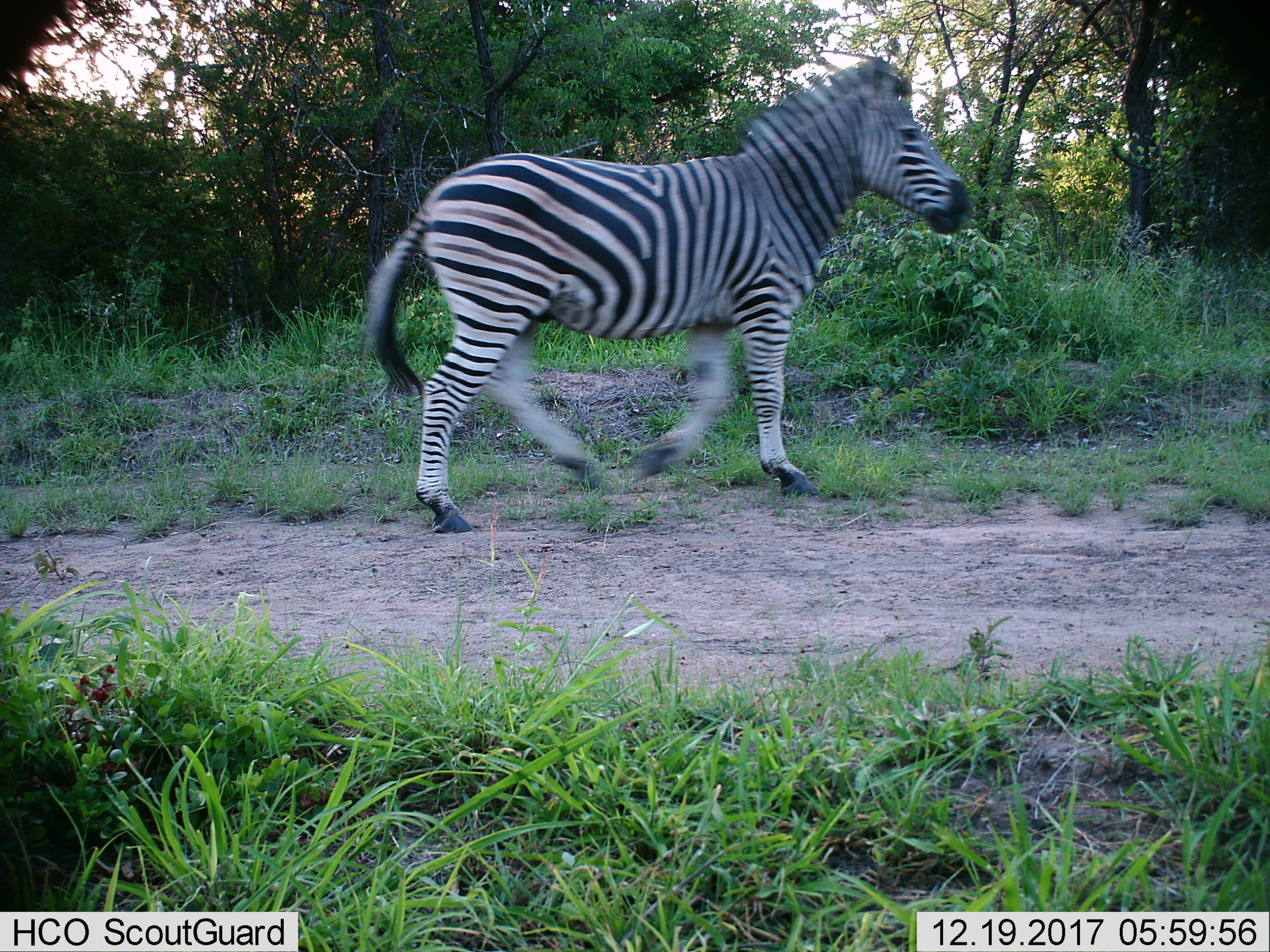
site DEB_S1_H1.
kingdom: Animalia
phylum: Chordata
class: Mammalia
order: Perissodactyla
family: Equidae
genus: Equus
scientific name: Equus quagga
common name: plains zebra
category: zebraplains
Zebraplains (plains zebra) (Equus quagga), count 1. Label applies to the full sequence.